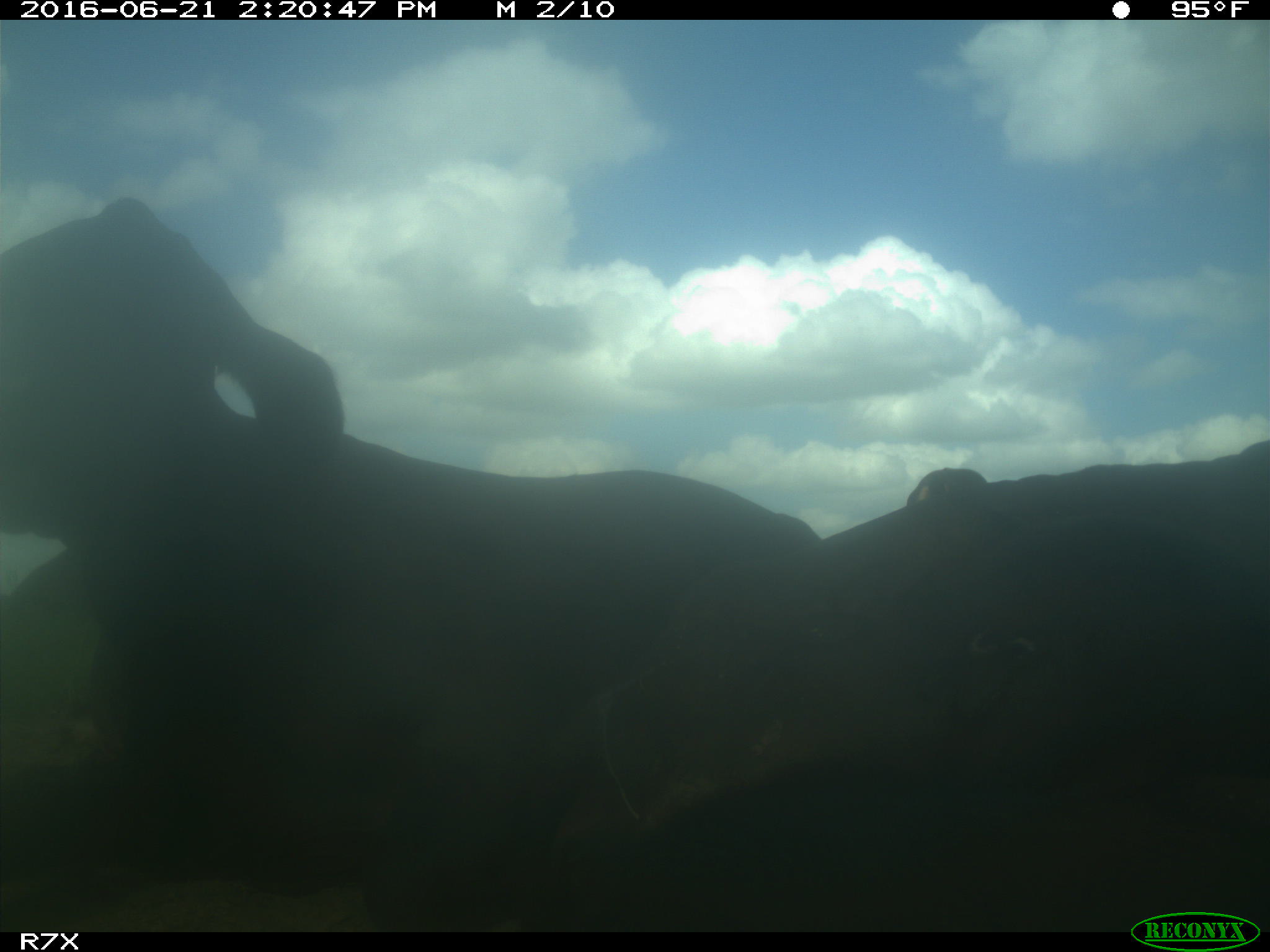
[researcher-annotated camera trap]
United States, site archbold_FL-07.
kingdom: Animalia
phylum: Chordata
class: Mammalia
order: Artiodactyla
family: Bovidae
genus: Bos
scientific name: Bos taurus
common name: domestic cow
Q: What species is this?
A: Bos taurus (domestic cow).